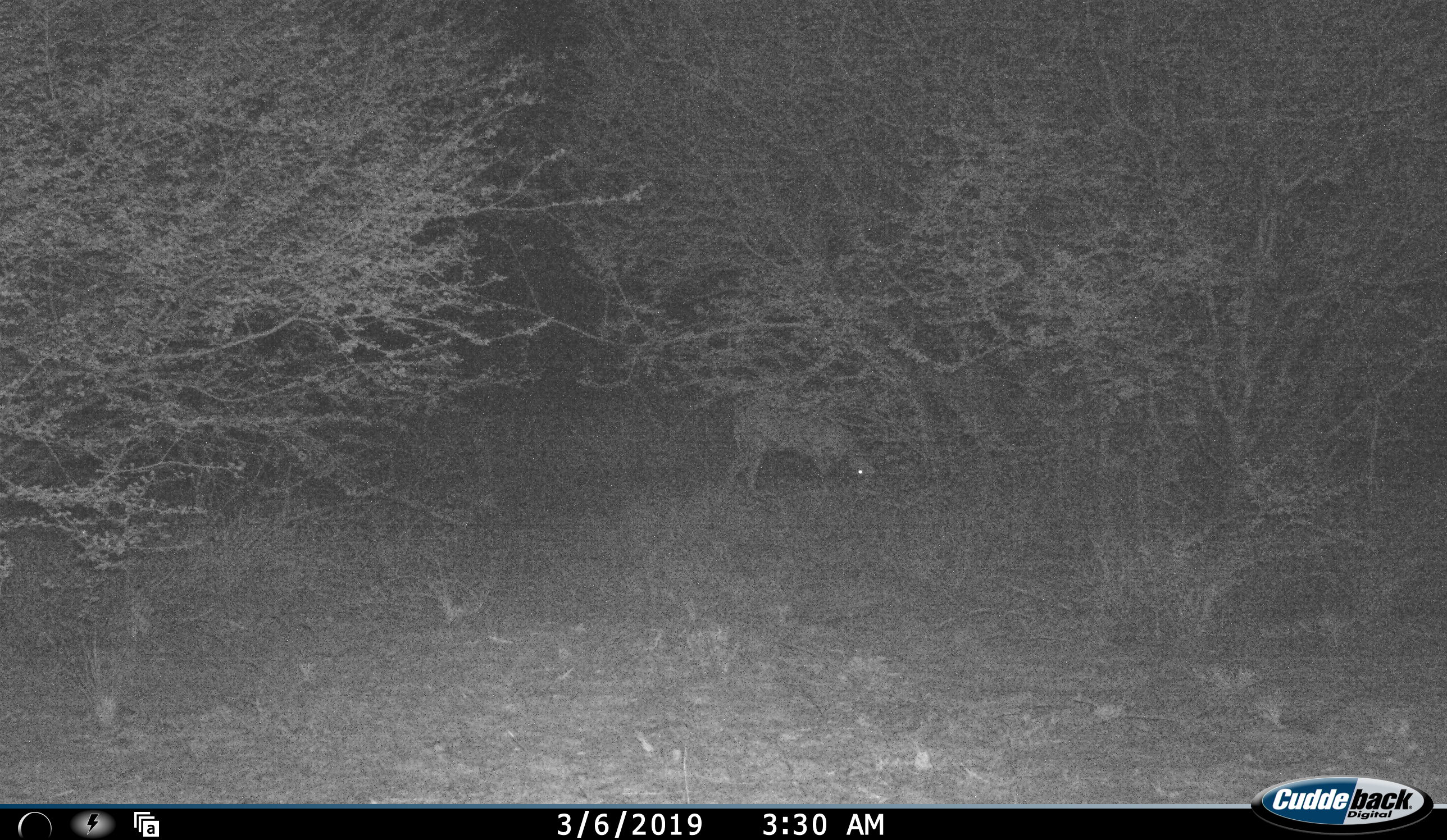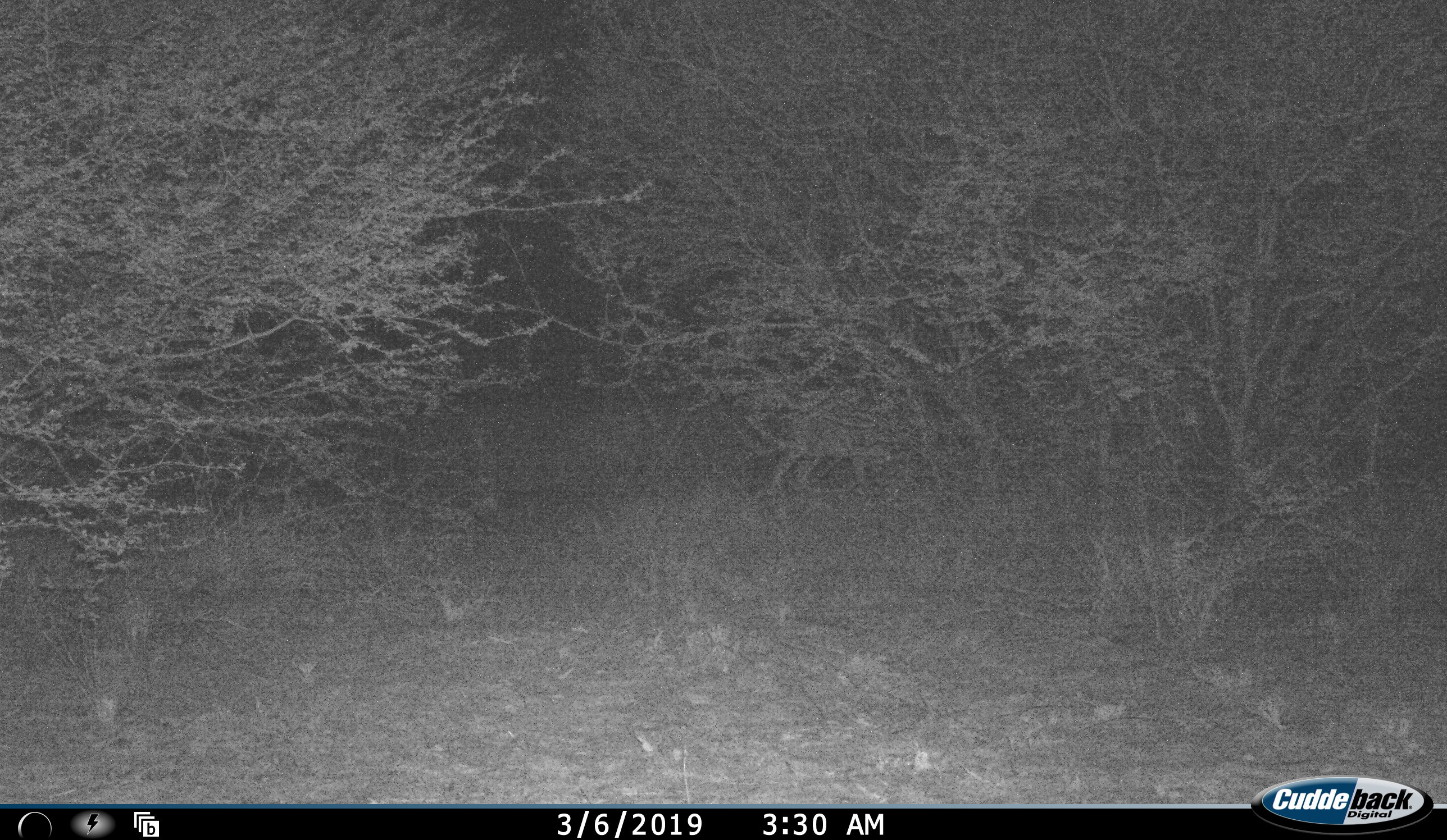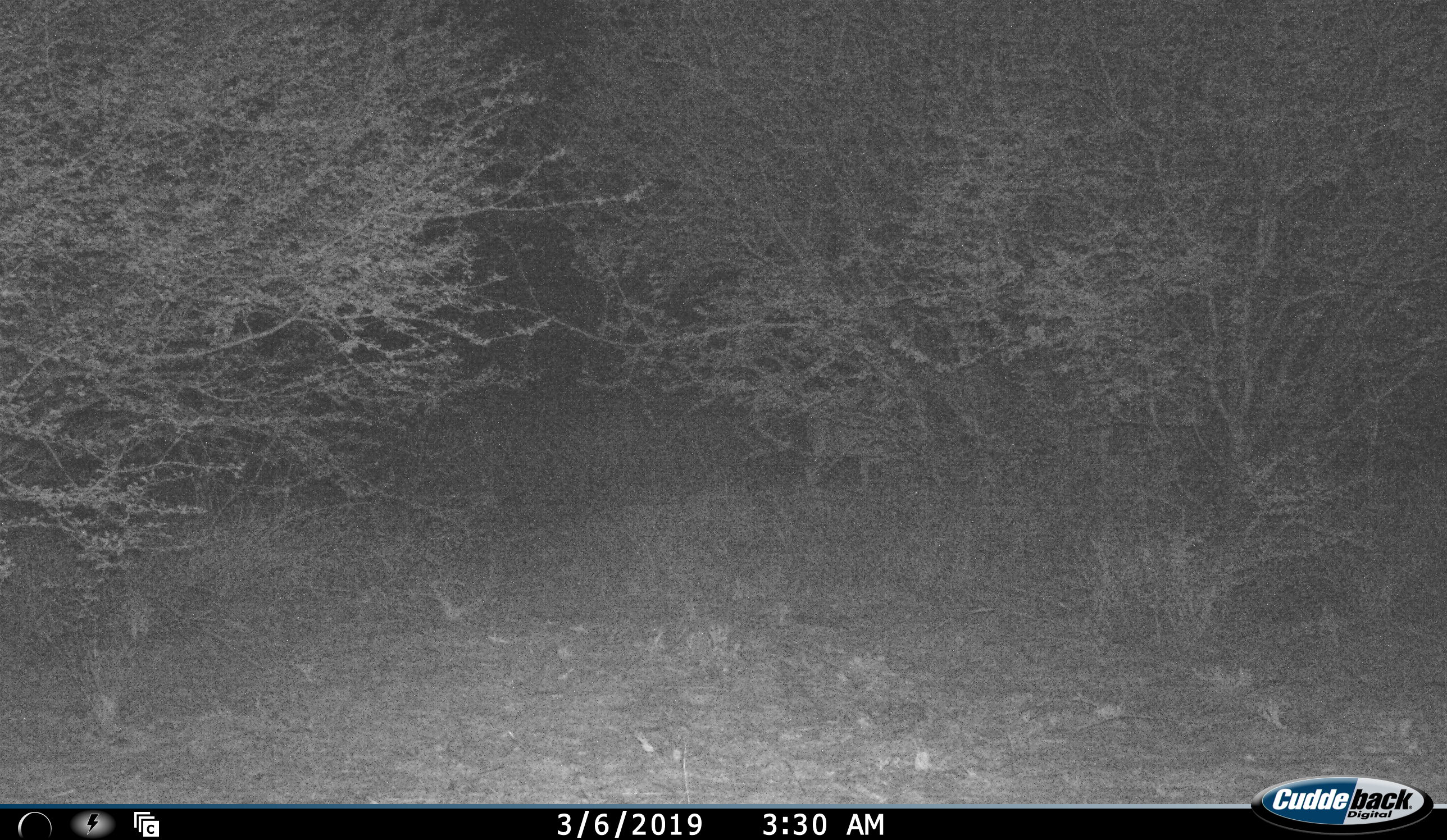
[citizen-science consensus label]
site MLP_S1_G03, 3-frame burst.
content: unidentified animal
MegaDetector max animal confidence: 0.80